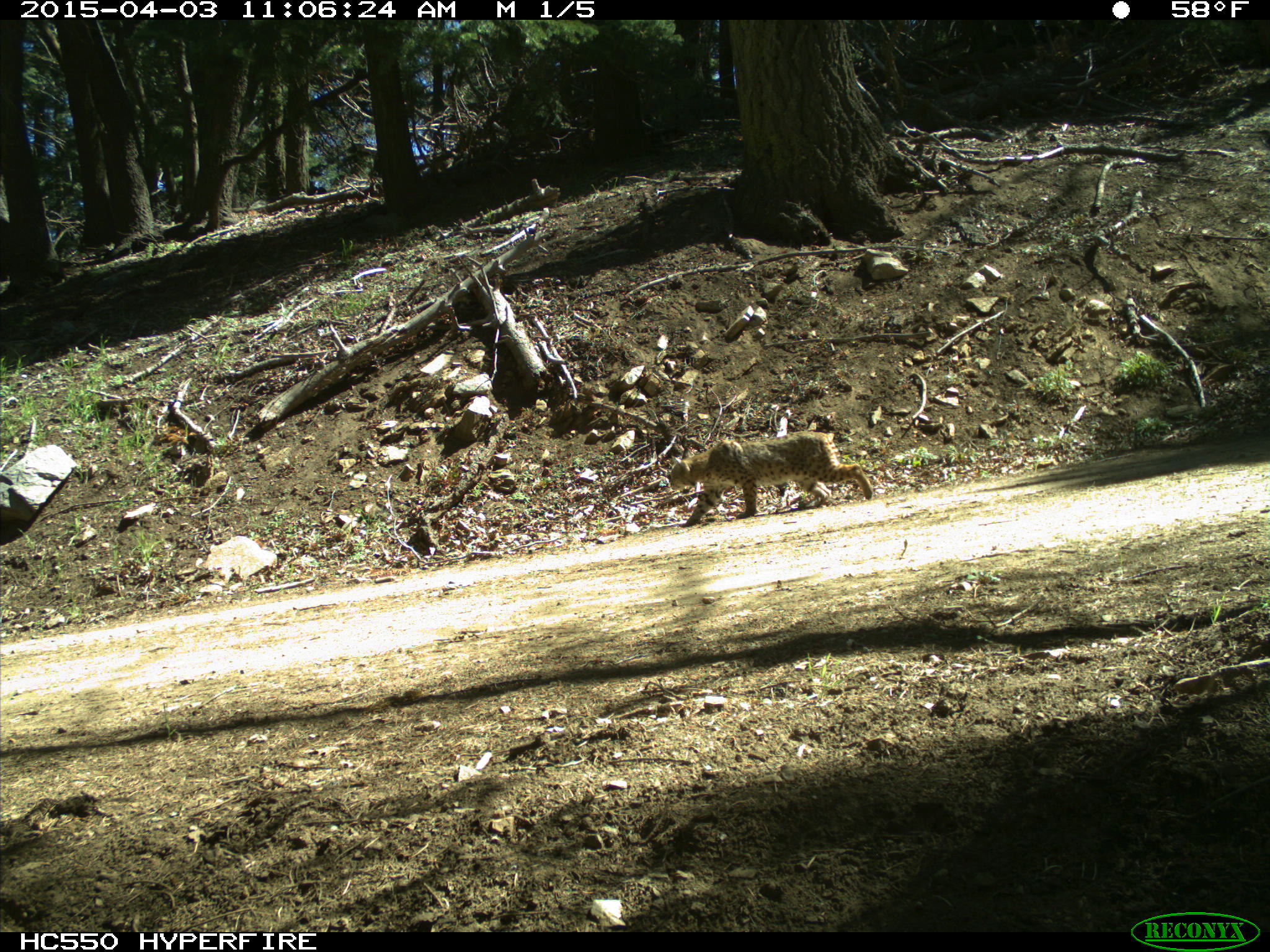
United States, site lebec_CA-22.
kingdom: Animalia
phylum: Chordata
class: Mammalia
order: Carnivora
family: Felidae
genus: Lynx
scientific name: Lynx rufus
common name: bobcat